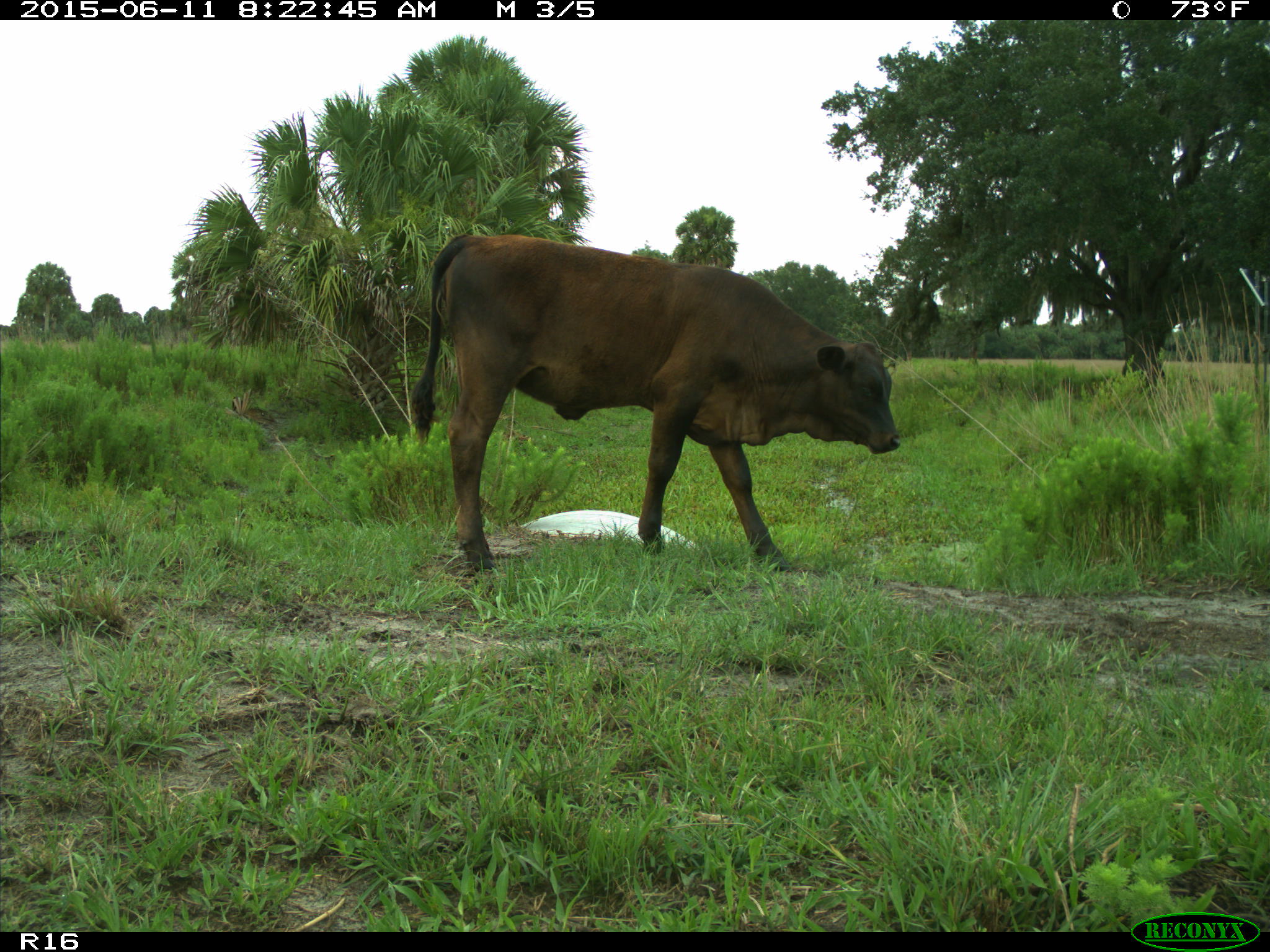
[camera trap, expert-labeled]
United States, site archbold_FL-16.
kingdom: Animalia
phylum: Chordata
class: Mammalia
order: Artiodactyla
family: Bovidae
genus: Bos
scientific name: Bos taurus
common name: domestic cow